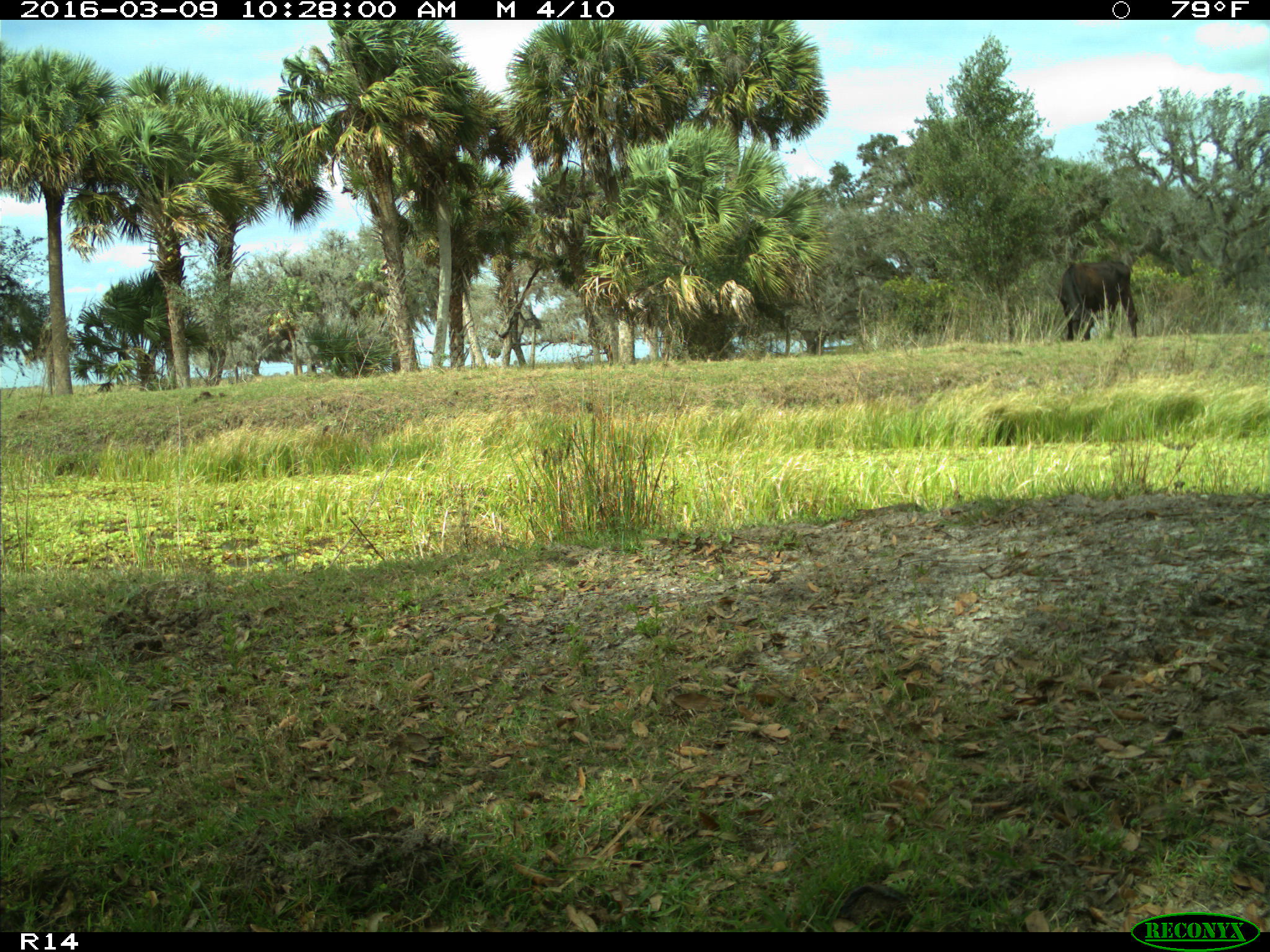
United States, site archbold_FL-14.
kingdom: Animalia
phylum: Chordata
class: Mammalia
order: Artiodactyla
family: Bovidae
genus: Bos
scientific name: Bos taurus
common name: domestic cow